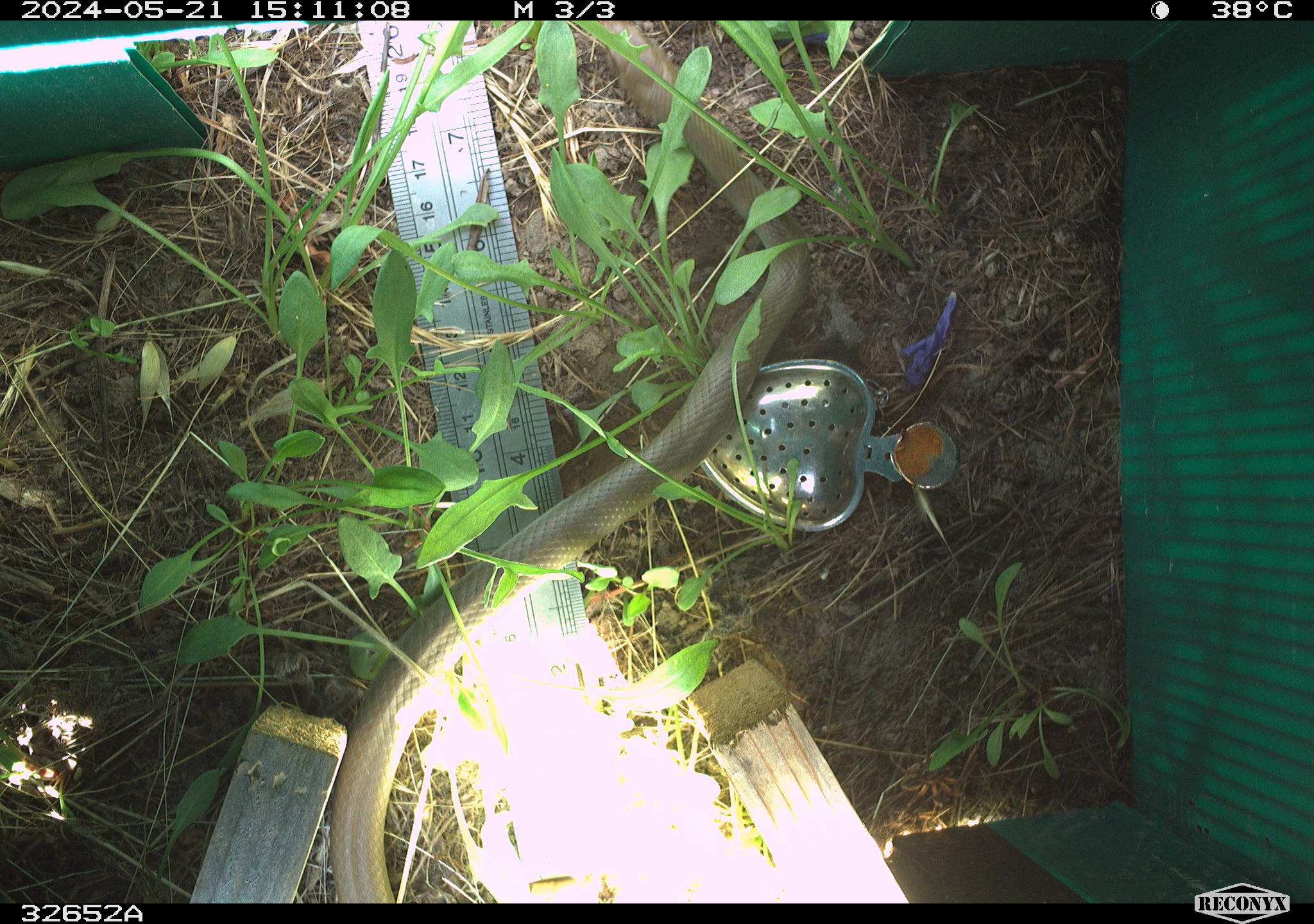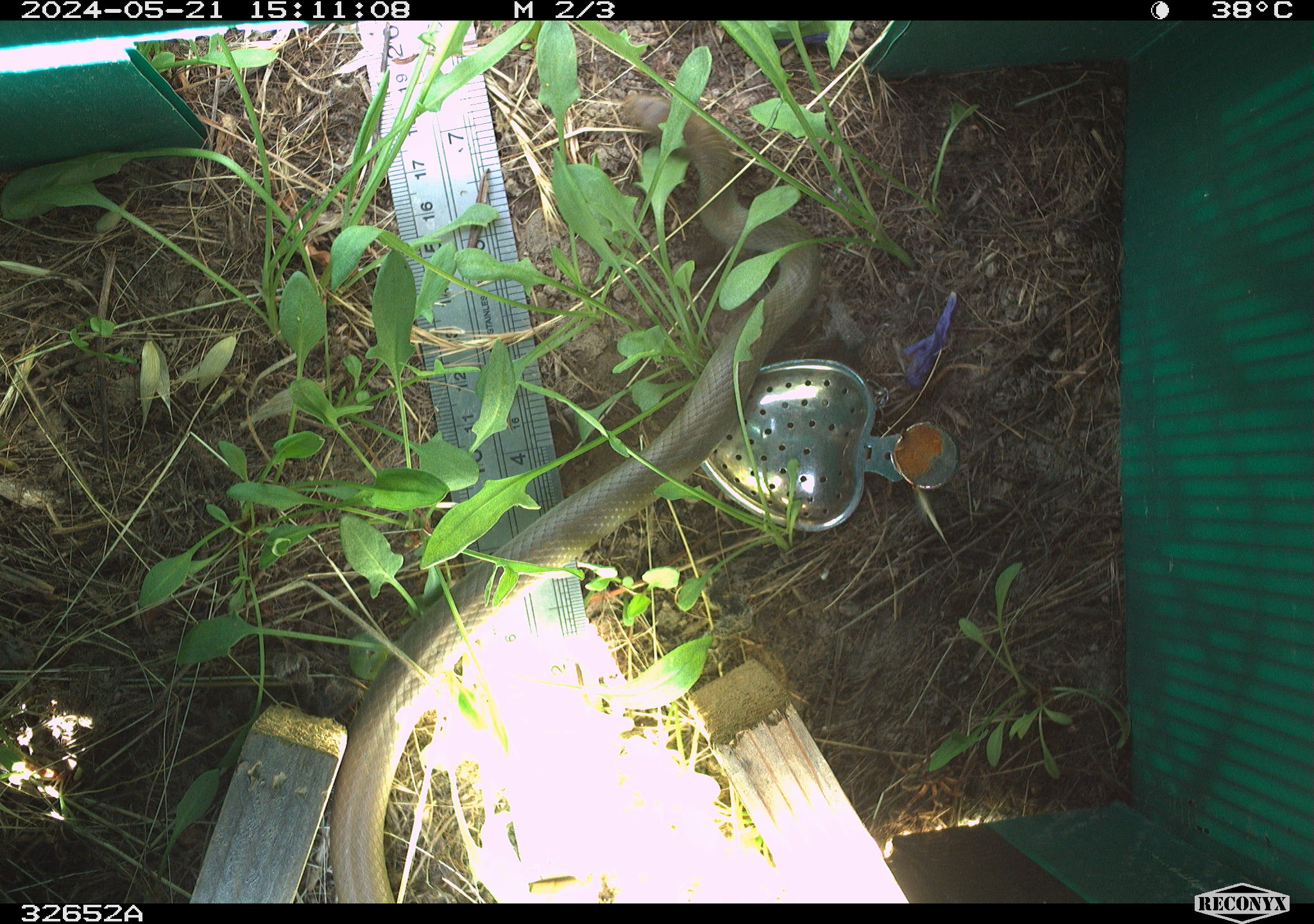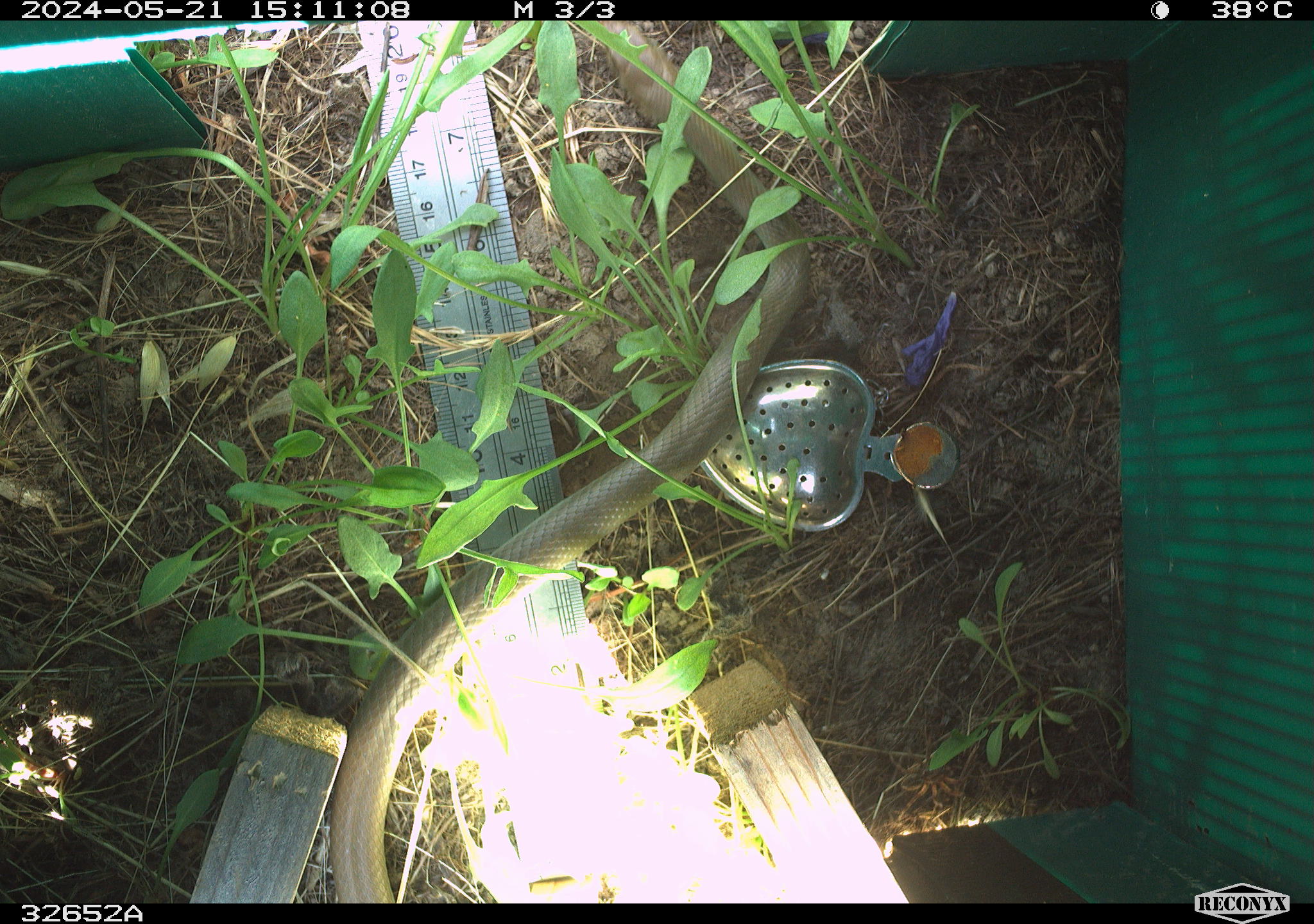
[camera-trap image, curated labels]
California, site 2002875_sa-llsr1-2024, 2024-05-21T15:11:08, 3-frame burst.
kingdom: Animalia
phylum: Chordata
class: Reptilia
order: Squamata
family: Colubridae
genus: Coluber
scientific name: Coluber constrictor mormon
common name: western yellow-bellied racer